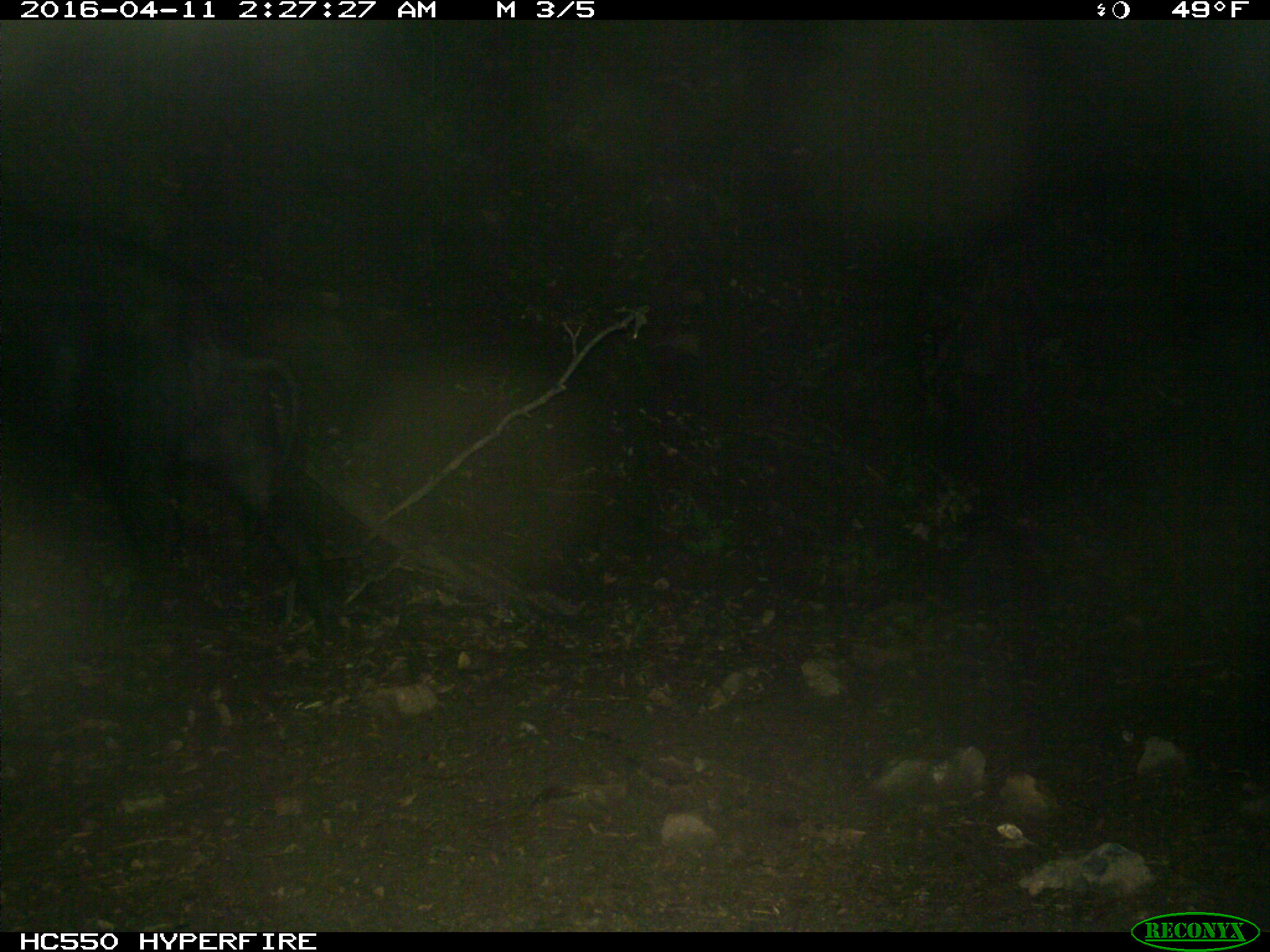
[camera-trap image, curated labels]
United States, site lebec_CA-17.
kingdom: Animalia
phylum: Chordata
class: Mammalia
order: Artiodactyla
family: Suidae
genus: Sus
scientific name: Sus scrofa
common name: wild boar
Sus scrofa (wild boar).